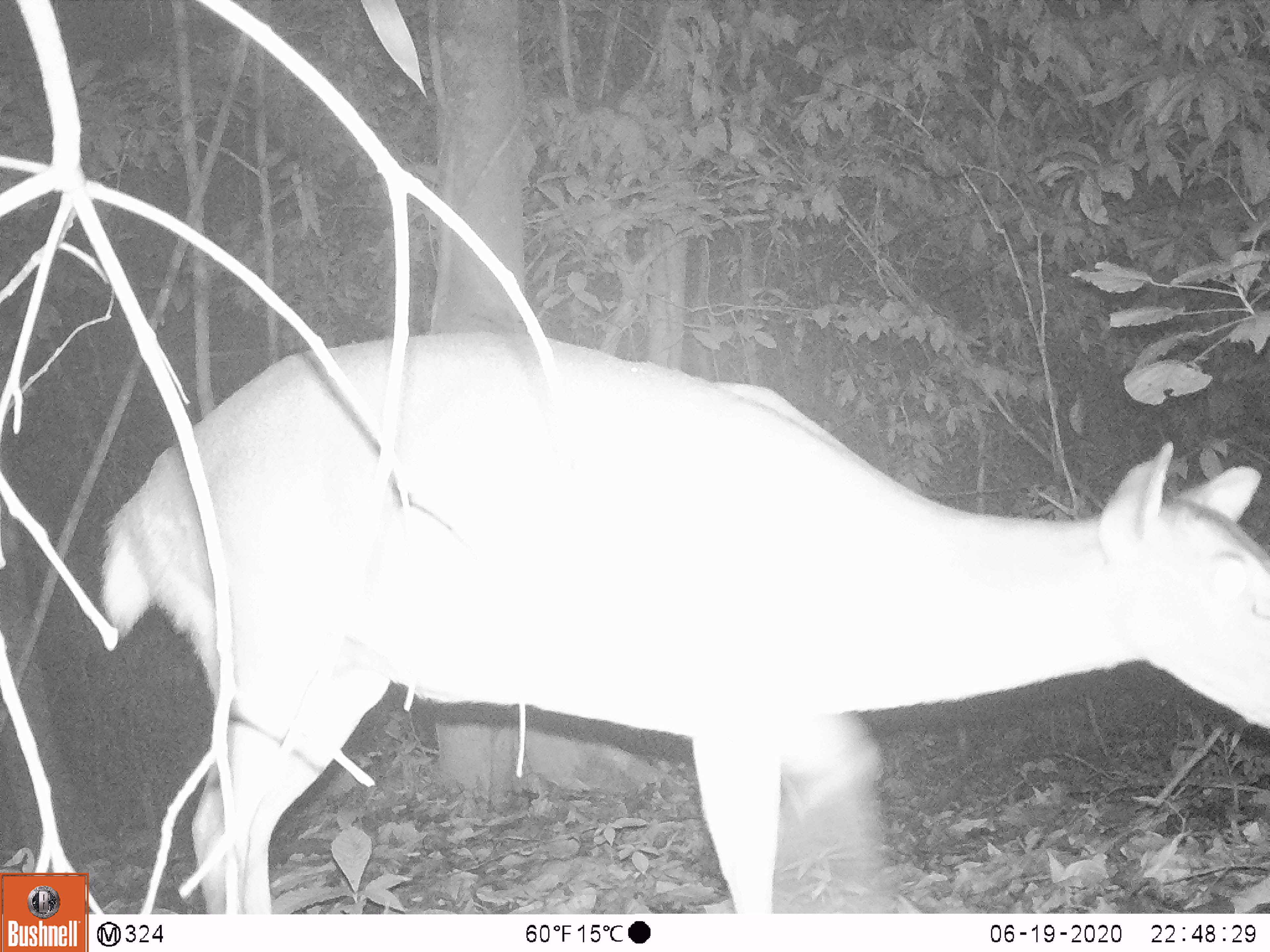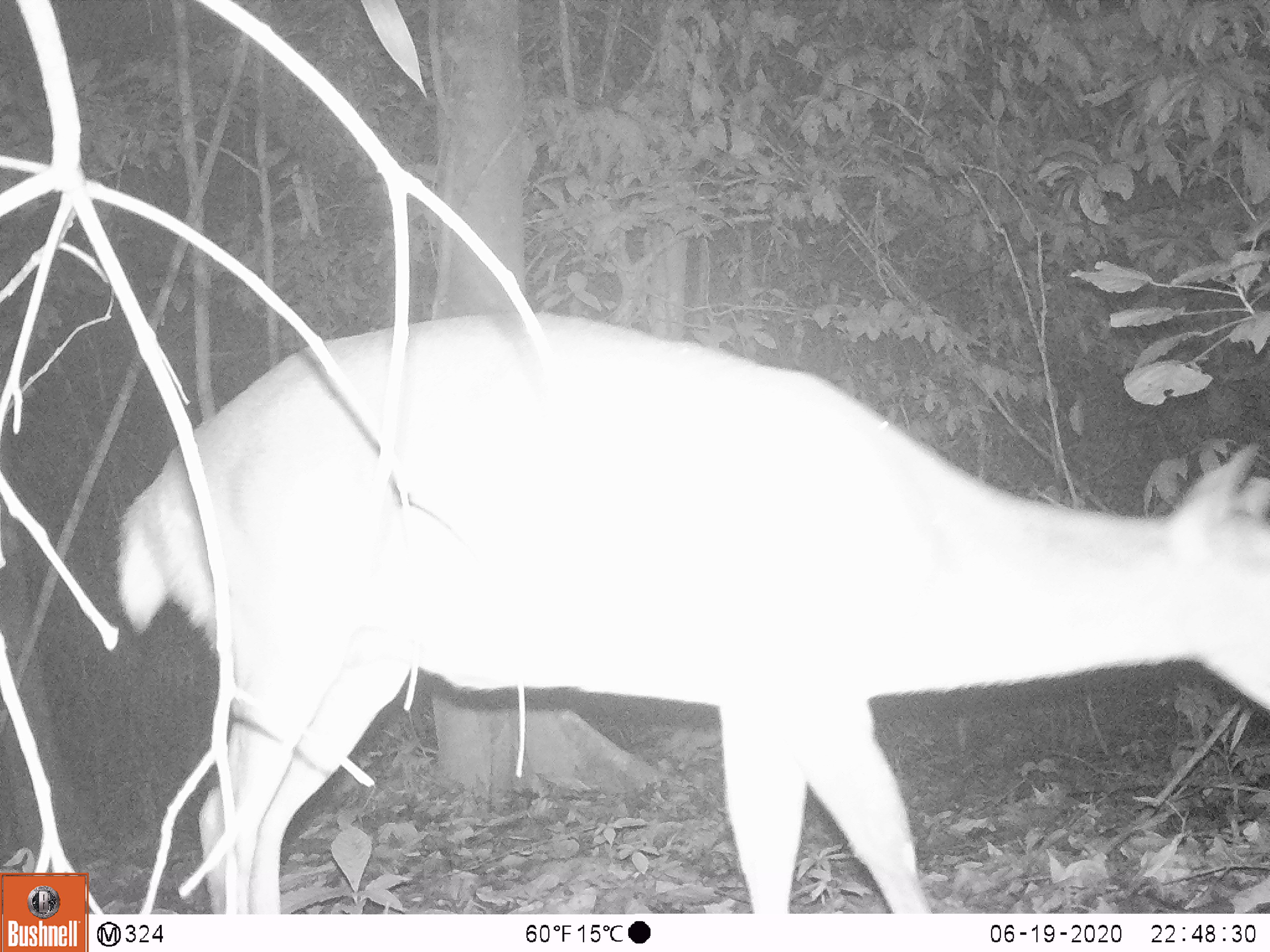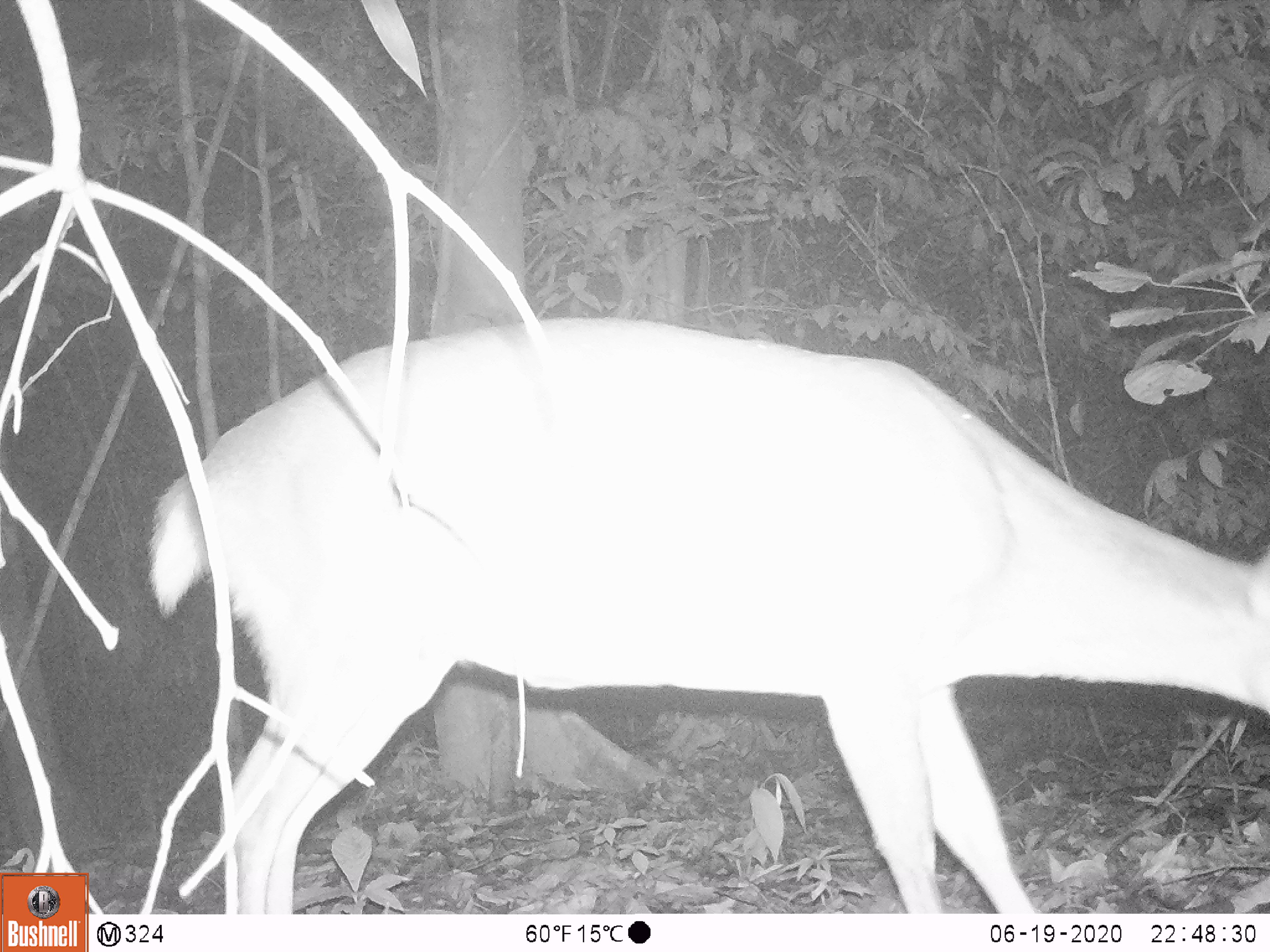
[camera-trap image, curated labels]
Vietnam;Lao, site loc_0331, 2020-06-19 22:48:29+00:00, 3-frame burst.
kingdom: Animalia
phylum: Chordata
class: Mammalia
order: Artiodactyla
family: Cervidae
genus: Muntiacus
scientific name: Muntiacus vuquangensis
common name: large-antlered muntjac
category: large antlered muntjac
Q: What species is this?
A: Large antlered muntjac (large-antlered muntjac) (Muntiacus vuquangensis).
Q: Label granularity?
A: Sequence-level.